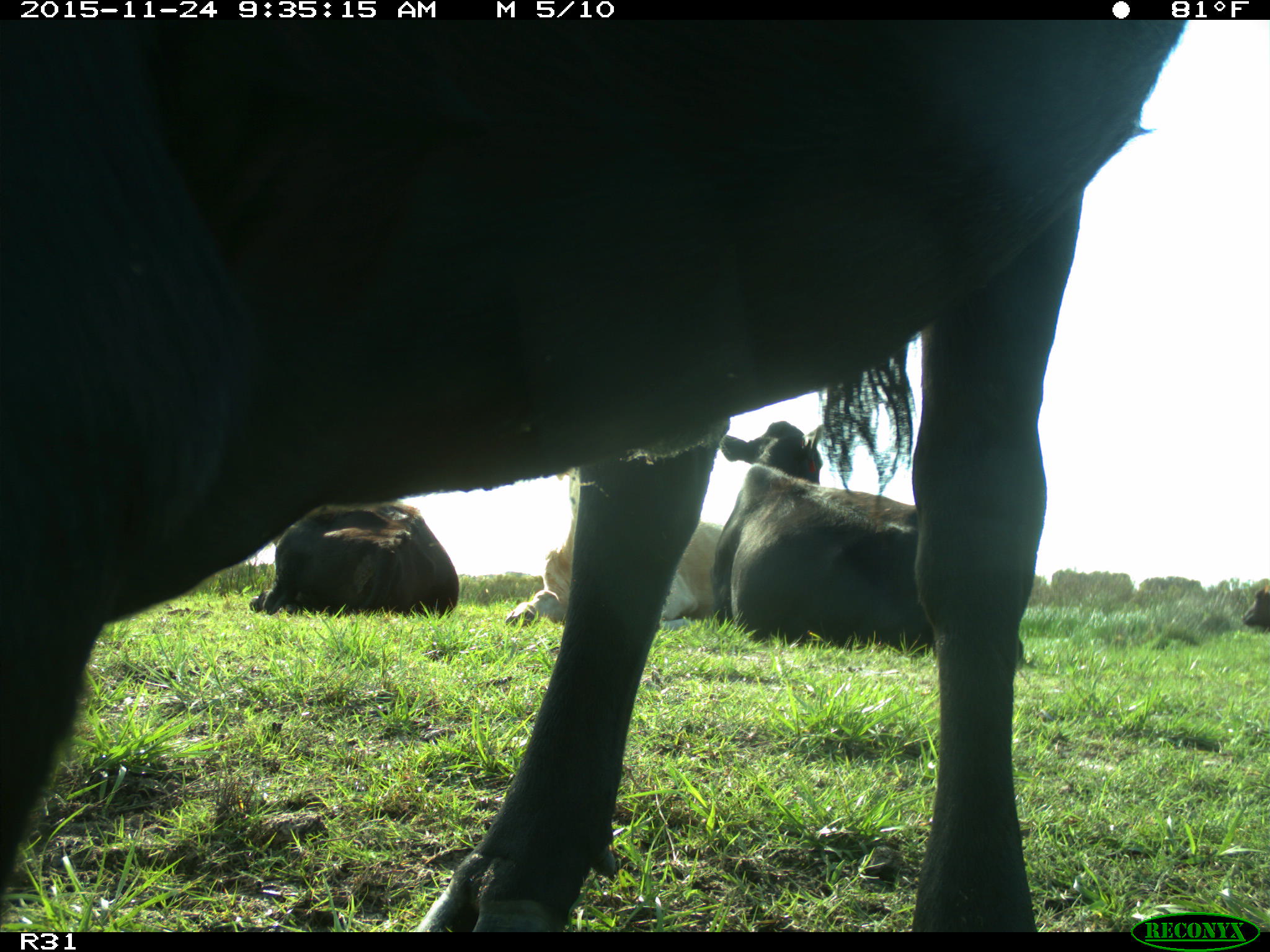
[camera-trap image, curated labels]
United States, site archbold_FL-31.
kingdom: Animalia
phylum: Chordata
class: Mammalia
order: Artiodactyla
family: Bovidae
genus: Bos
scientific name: Bos taurus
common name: domestic cow